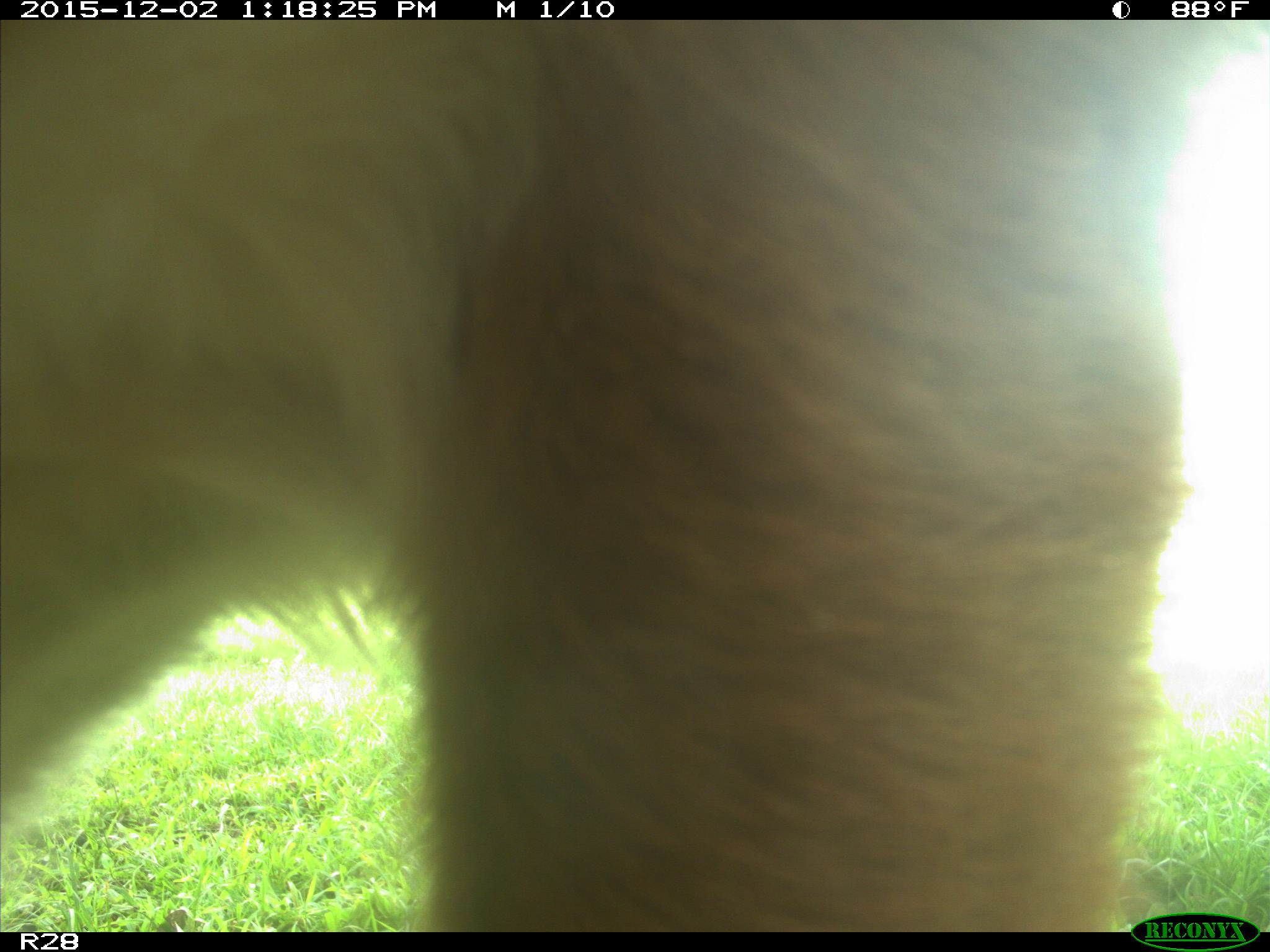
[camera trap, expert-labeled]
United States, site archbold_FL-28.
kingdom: Animalia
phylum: Chordata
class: Mammalia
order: Artiodactyla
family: Bovidae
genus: Bos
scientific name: Bos taurus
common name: domestic cow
Bos taurus (domestic cow).